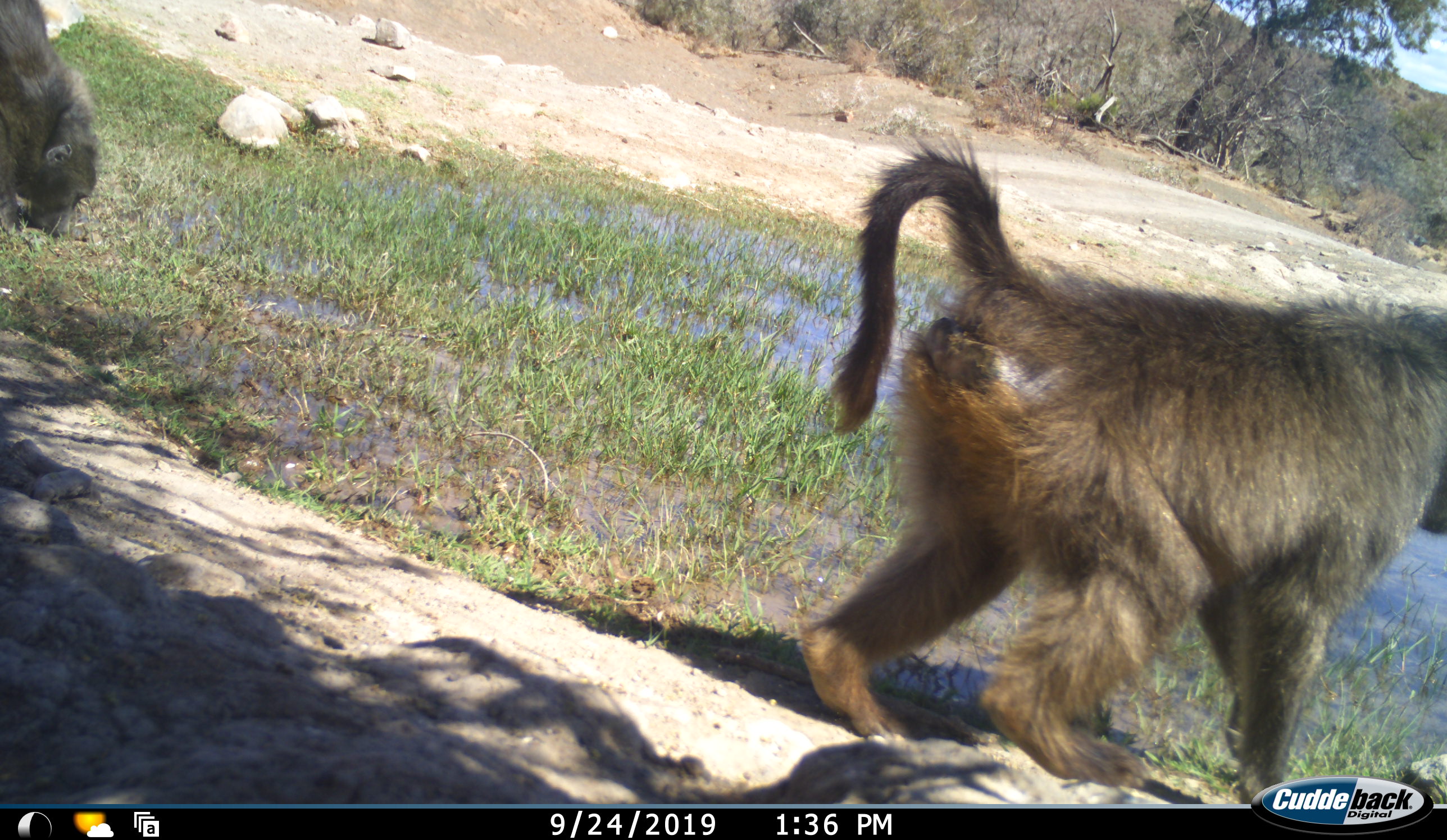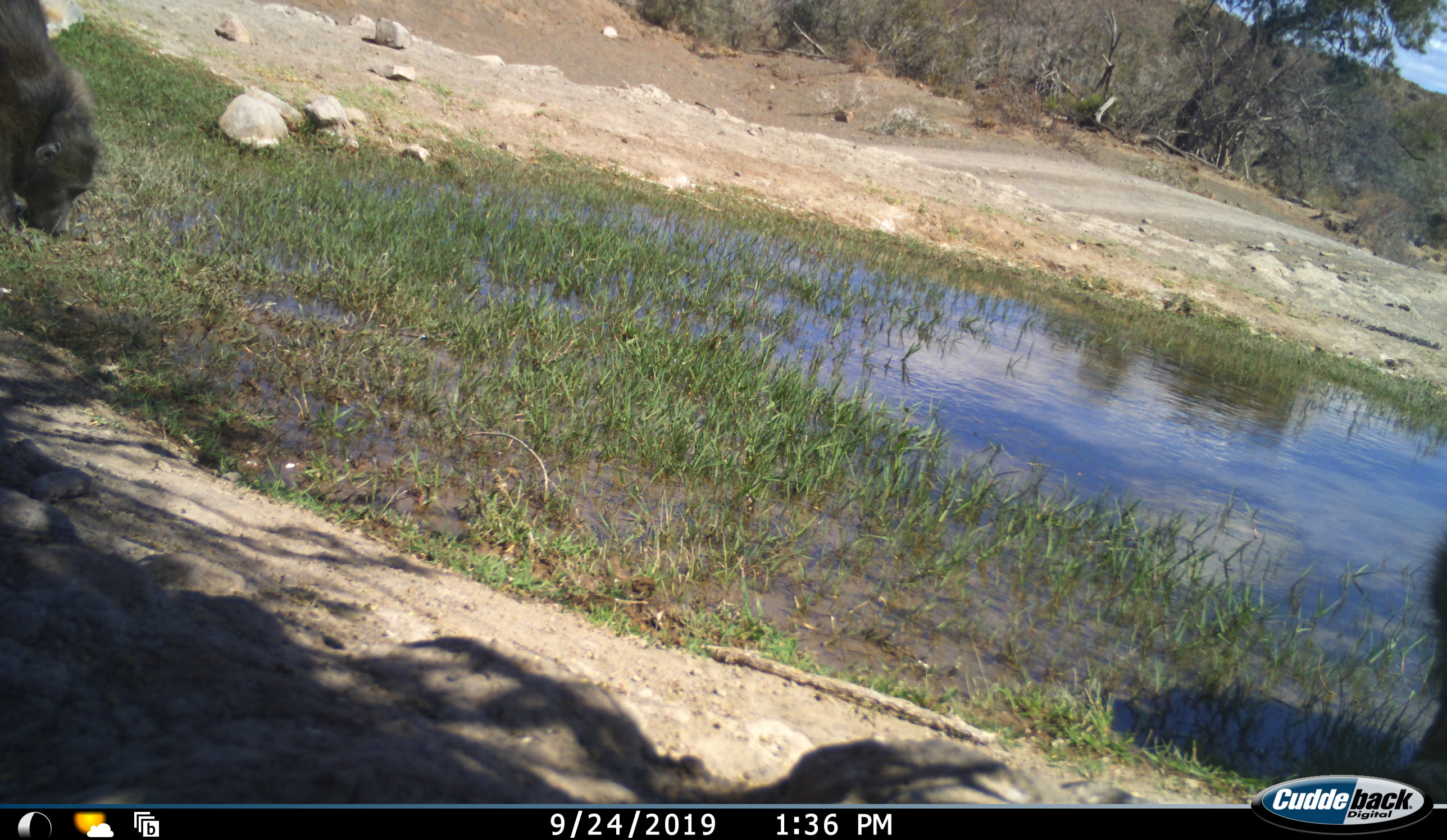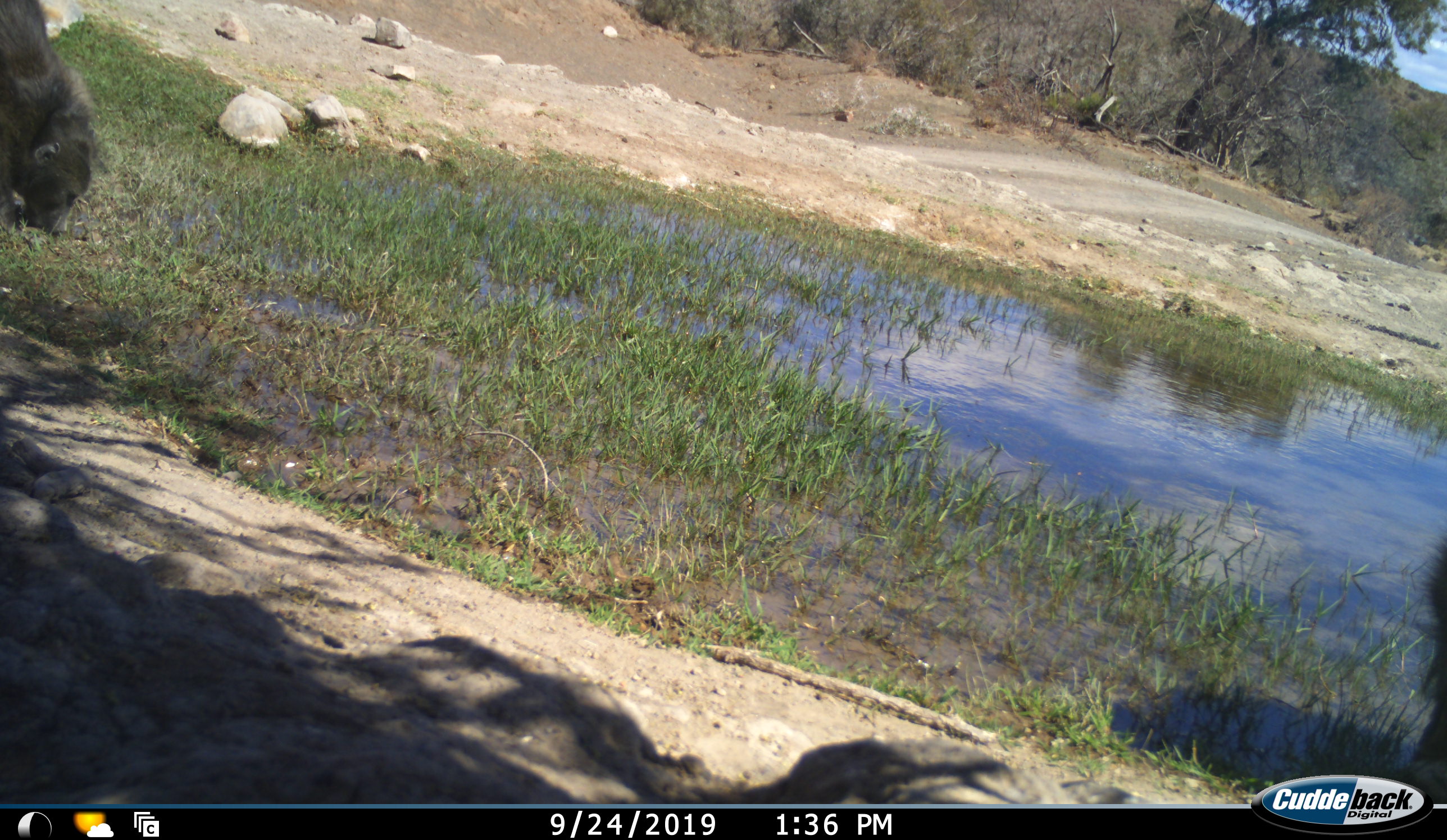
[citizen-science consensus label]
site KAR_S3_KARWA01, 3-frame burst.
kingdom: Animalia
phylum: Chordata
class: Mammalia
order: Primates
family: Cercopithecidae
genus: Papio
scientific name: Papio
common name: baboon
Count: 2.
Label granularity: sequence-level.